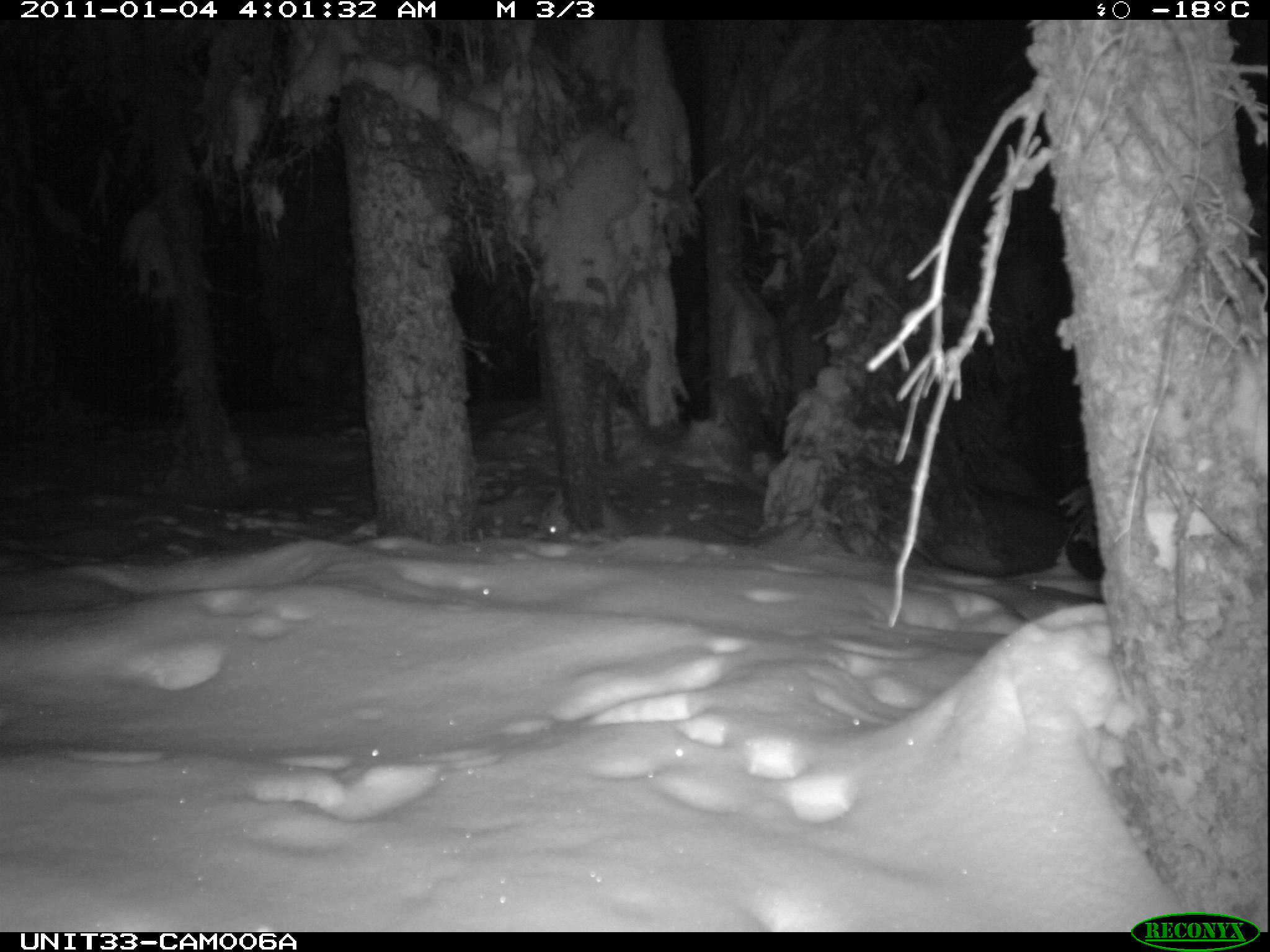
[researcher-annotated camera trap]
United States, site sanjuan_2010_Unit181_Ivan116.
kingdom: Animalia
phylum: Chordata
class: Mammalia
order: Lagomorpha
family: Leporidae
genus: Lepus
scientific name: Lepus americanus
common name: snowshoe hare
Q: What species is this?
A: Lepus americanus (snowshoe hare).